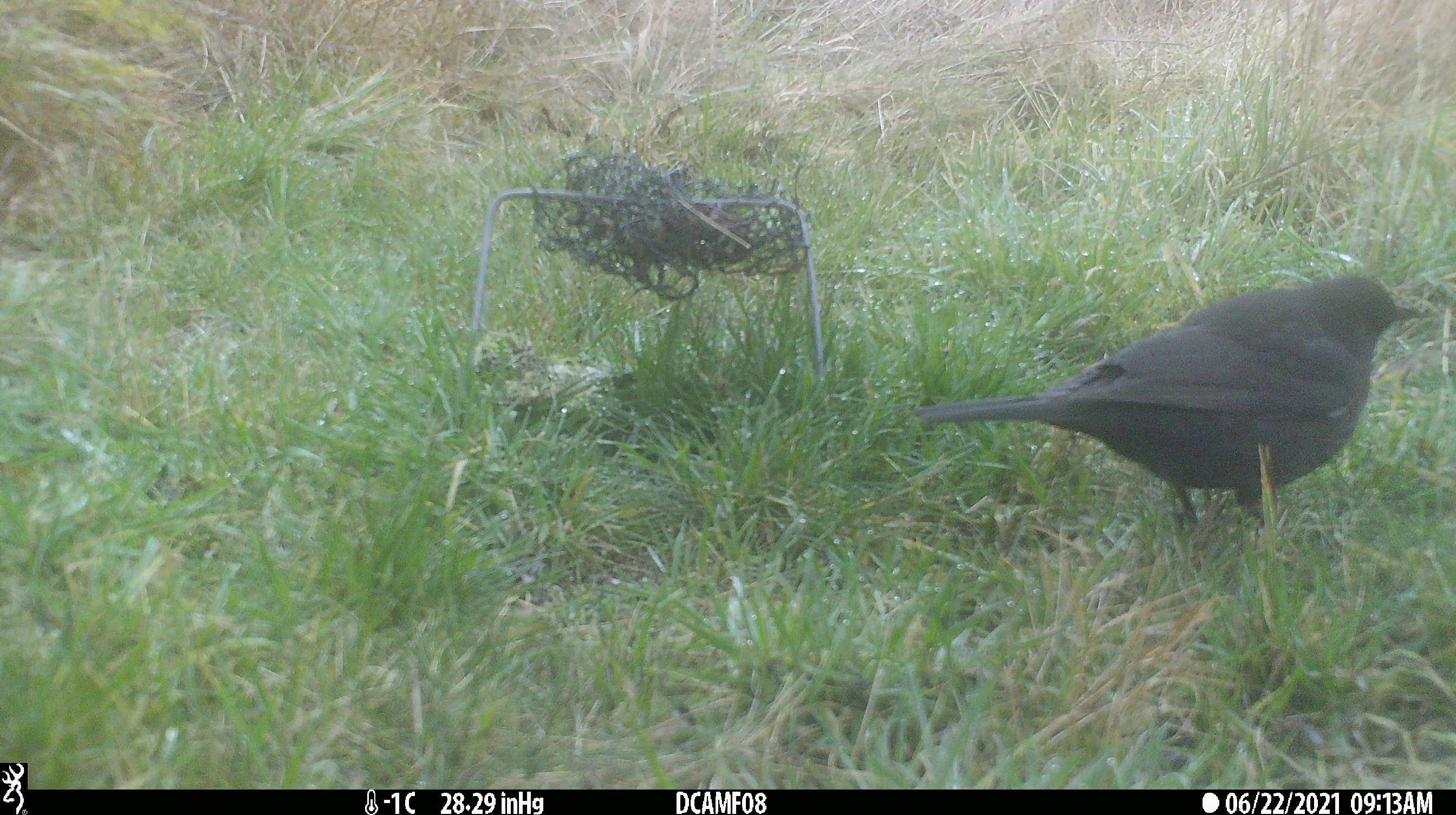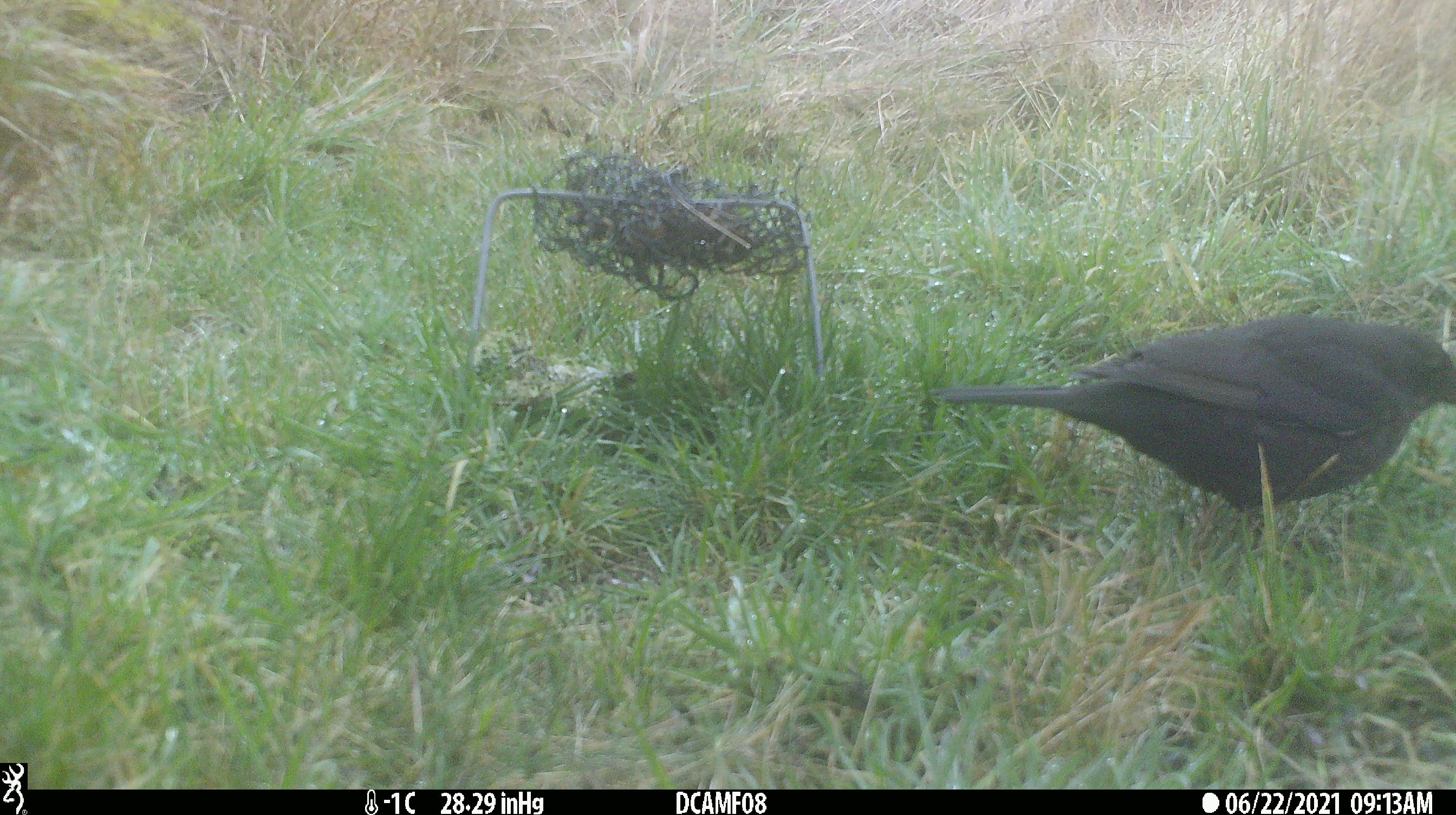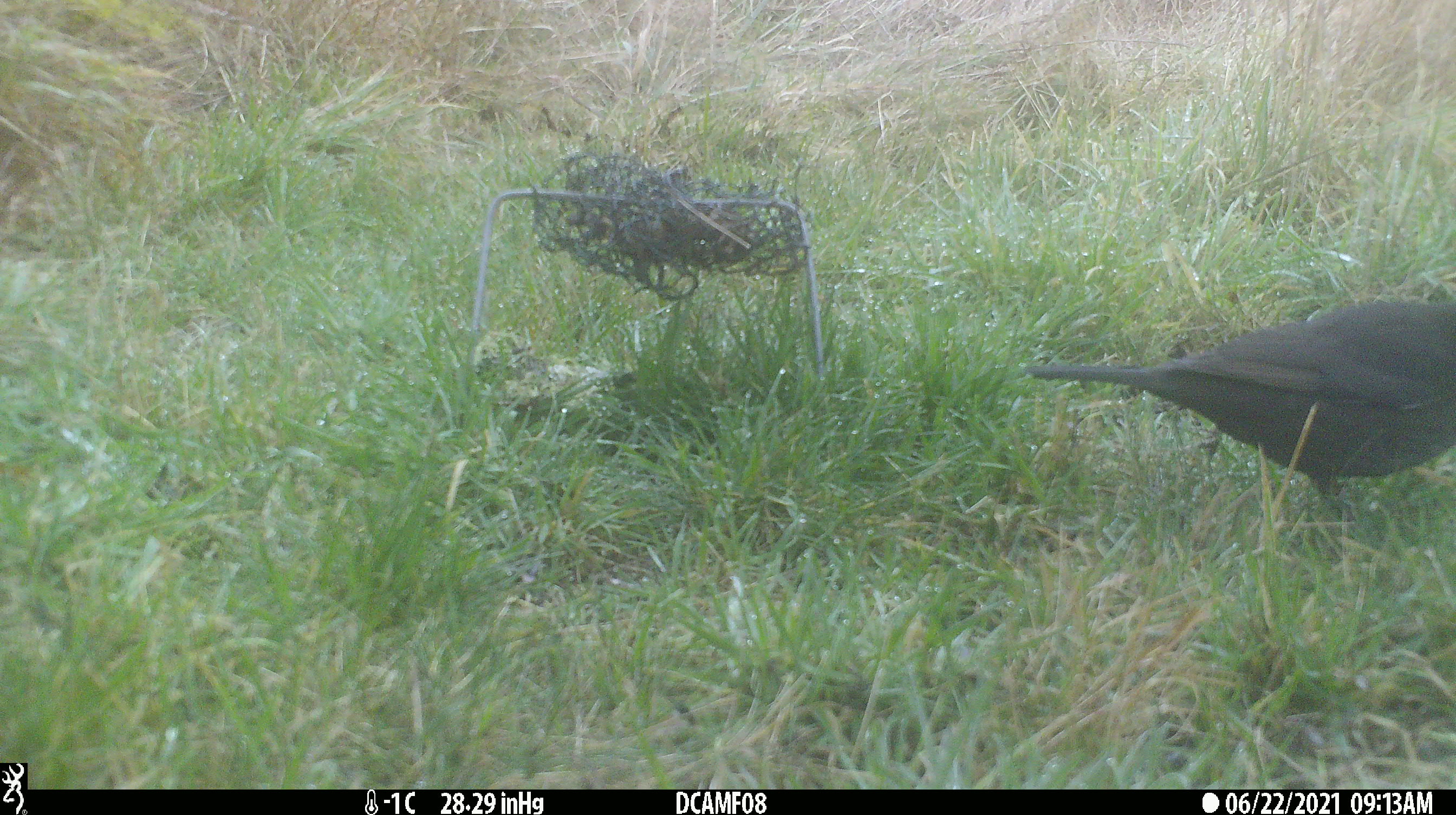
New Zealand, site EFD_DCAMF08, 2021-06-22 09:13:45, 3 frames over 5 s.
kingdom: Animalia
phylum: Chordata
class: Aves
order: Passeriformes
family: Turdidae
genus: Turdus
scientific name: Turdus merula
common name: eurasian blackbird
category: blackbird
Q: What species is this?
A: Blackbird (eurasian blackbird) (Turdus merula).